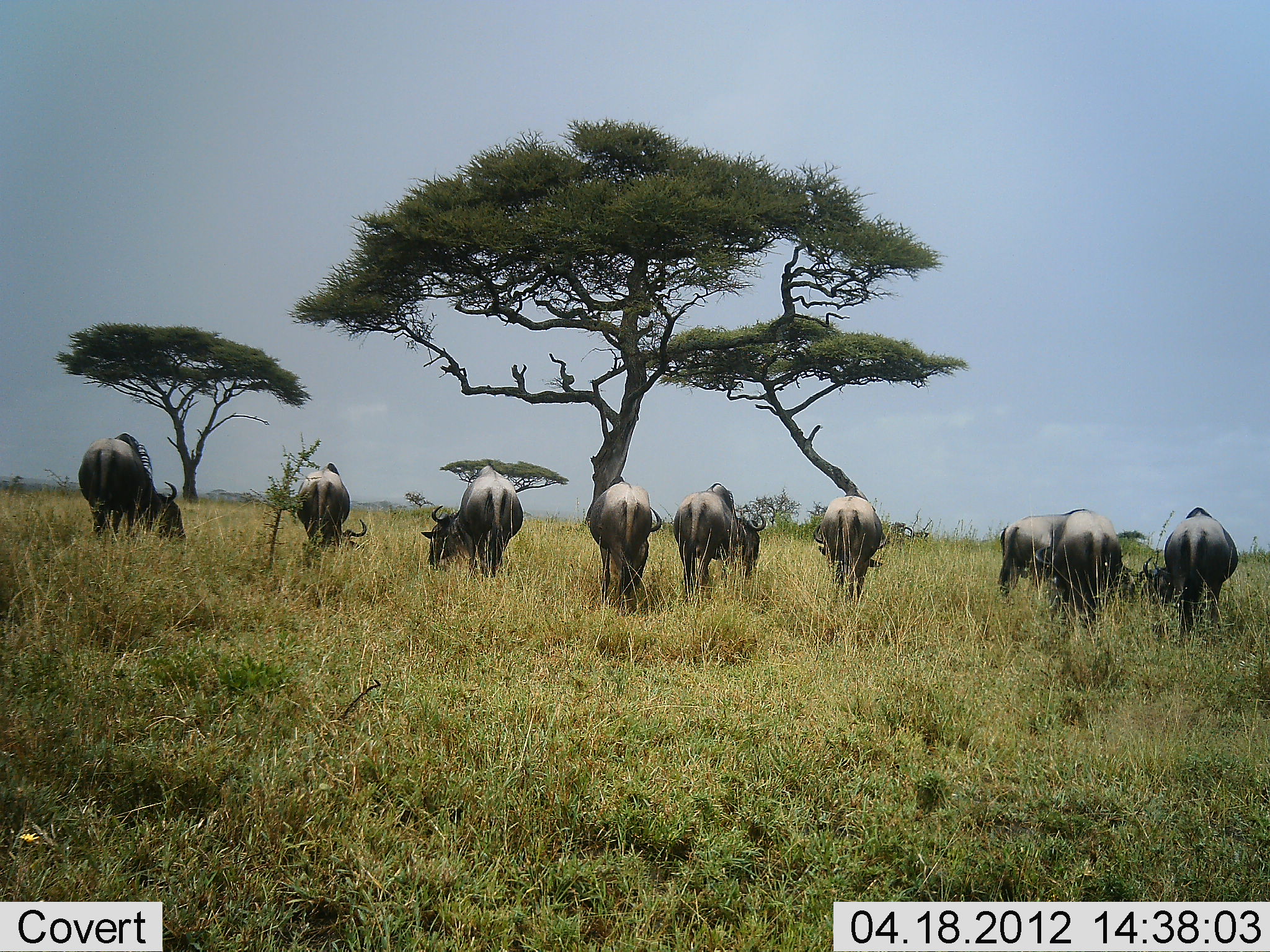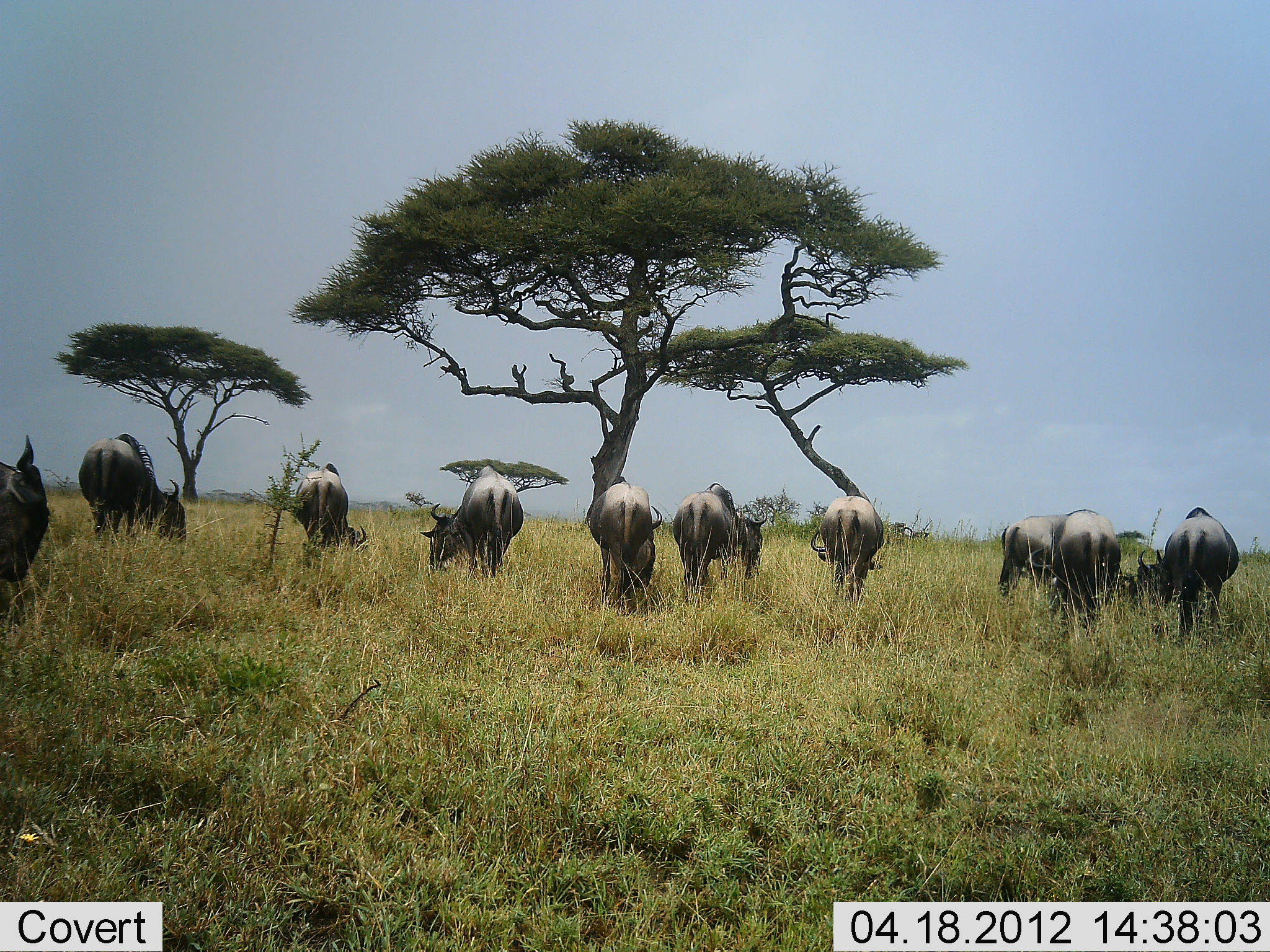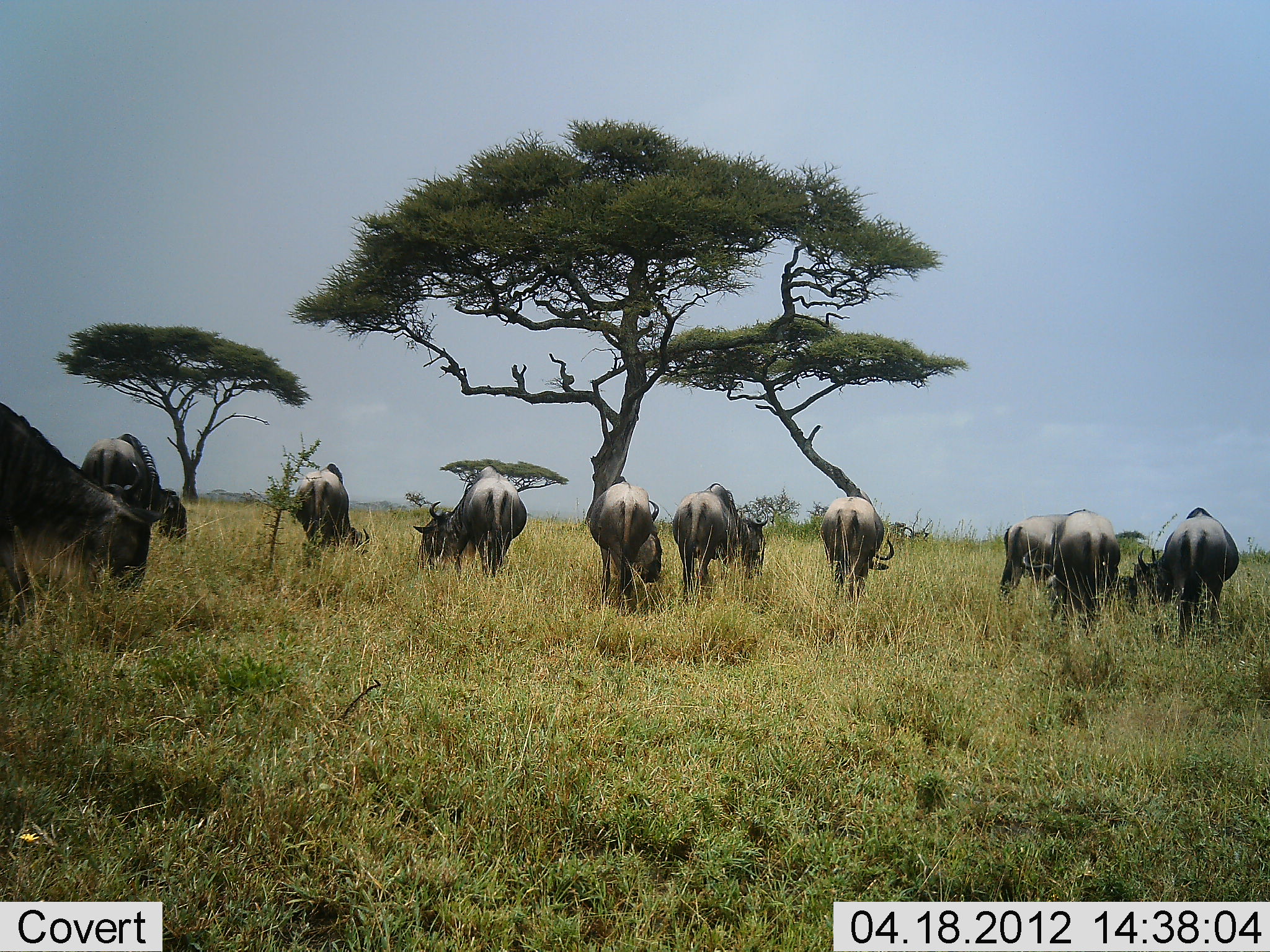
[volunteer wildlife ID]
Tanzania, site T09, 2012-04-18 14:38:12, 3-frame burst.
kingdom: Animalia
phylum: Chordata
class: Mammalia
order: Artiodactyla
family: Bovidae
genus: Connochaetes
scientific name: Connochaetes taurinus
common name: blue wildebeest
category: wildebeest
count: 10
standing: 13%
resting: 0%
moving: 27%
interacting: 0%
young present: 0%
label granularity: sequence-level